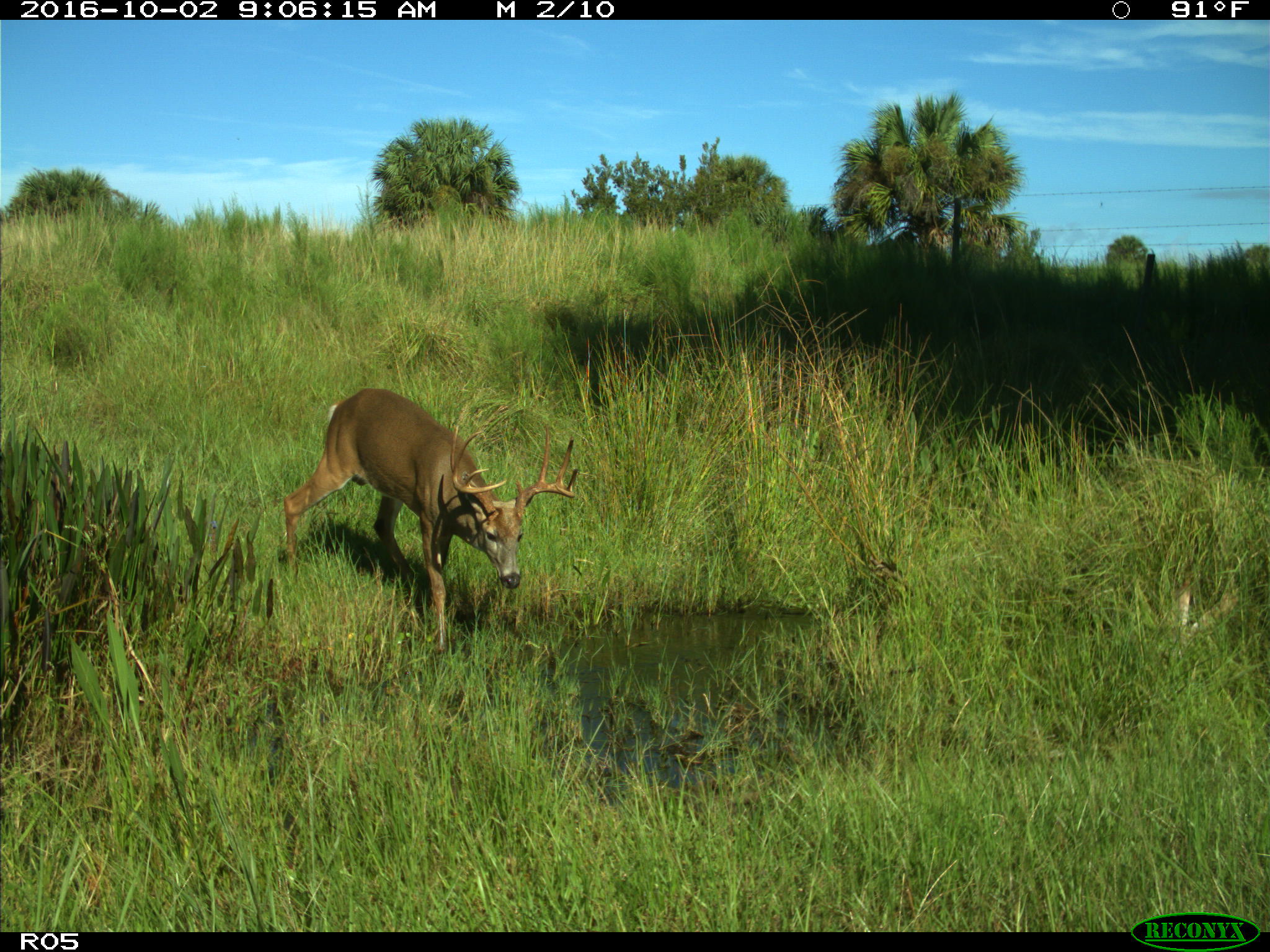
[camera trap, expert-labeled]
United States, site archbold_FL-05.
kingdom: Animalia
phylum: Chordata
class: Mammalia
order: Artiodactyla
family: Cervidae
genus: Odocoileus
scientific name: Odocoileus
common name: deer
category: unidentified deer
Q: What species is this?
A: Unidentified deer (deer) (Odocoileus).